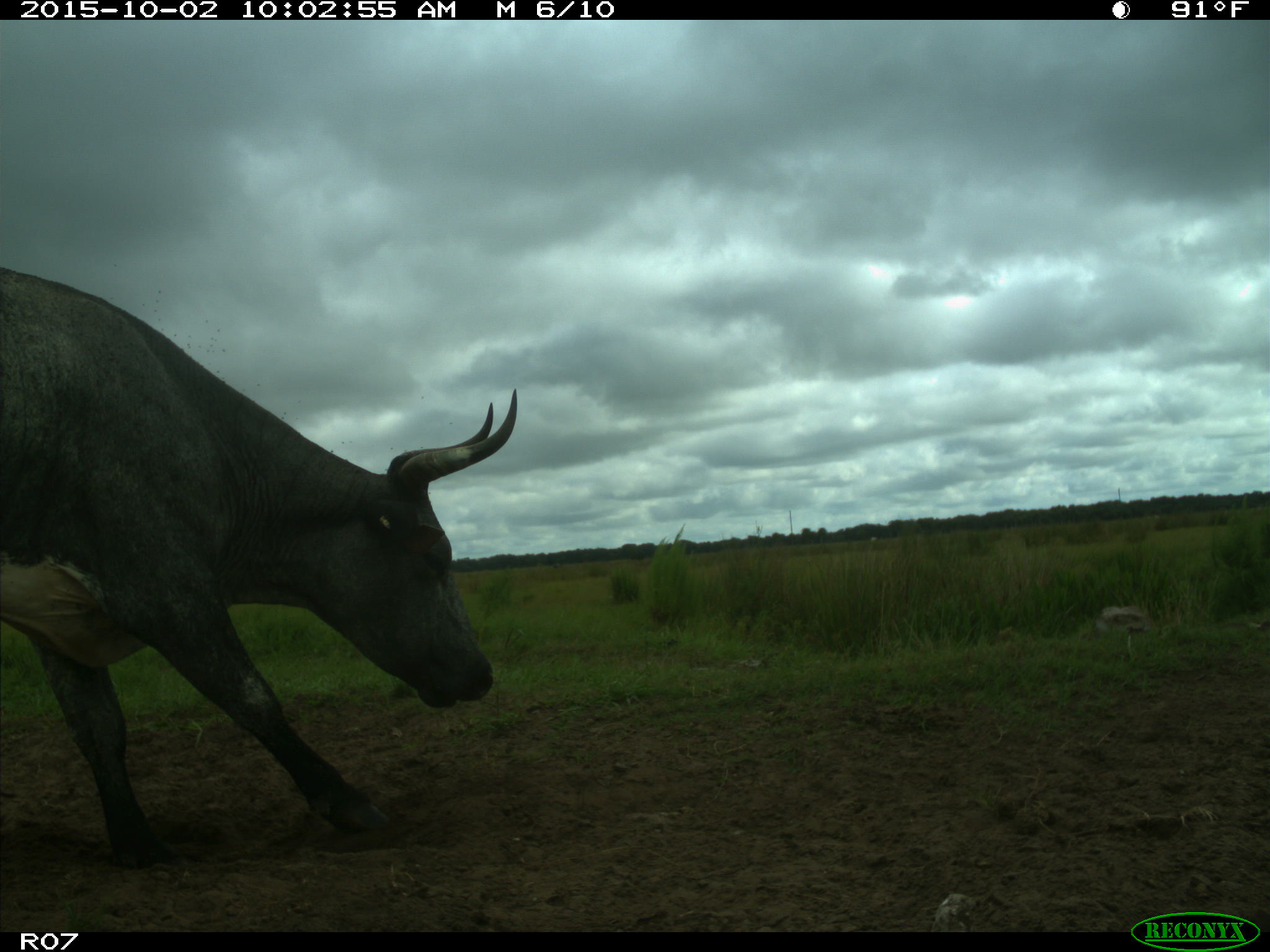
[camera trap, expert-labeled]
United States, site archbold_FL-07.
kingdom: Animalia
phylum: Chordata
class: Mammalia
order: Artiodactyla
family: Bovidae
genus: Bos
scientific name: Bos taurus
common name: domestic cow